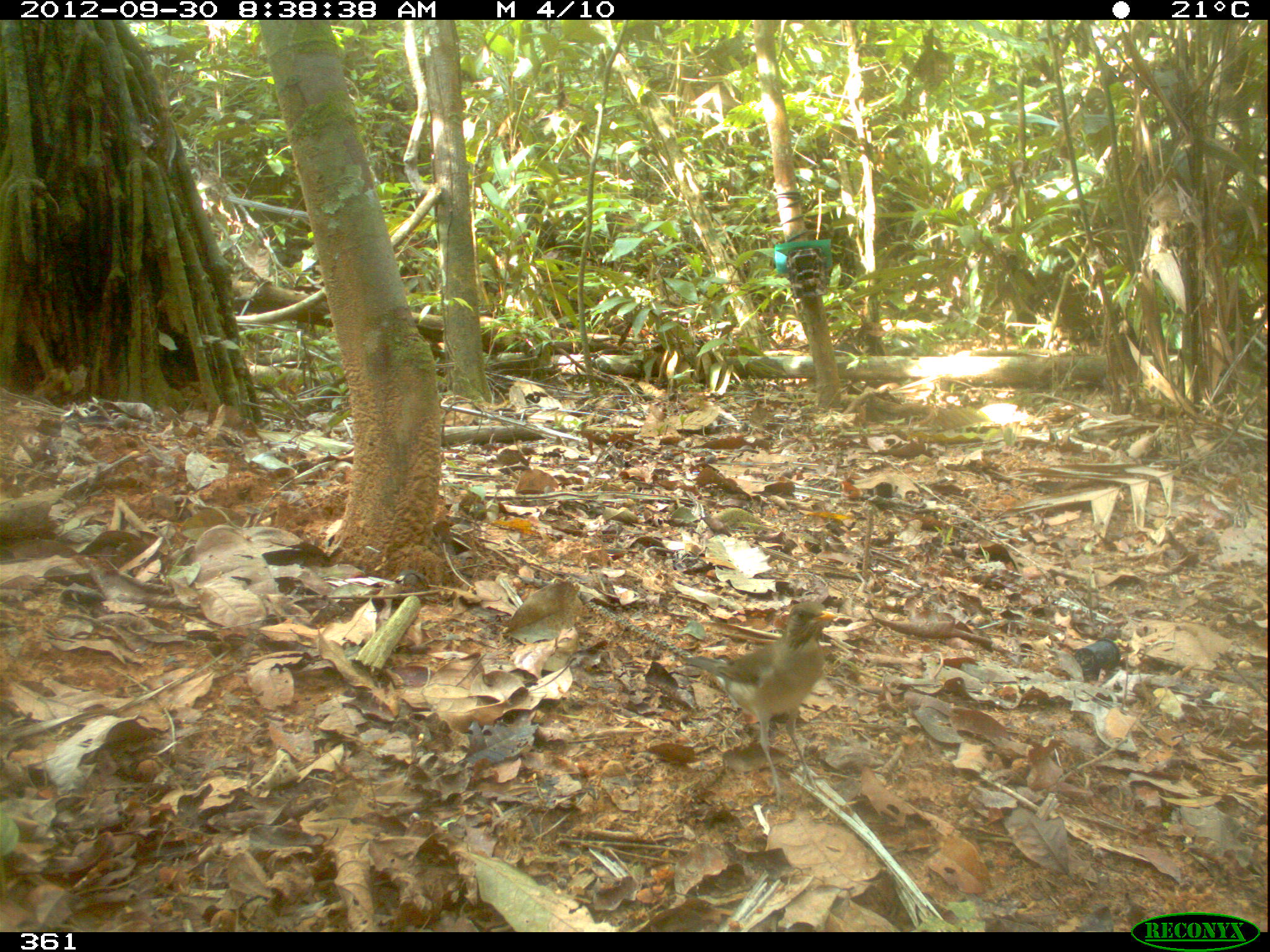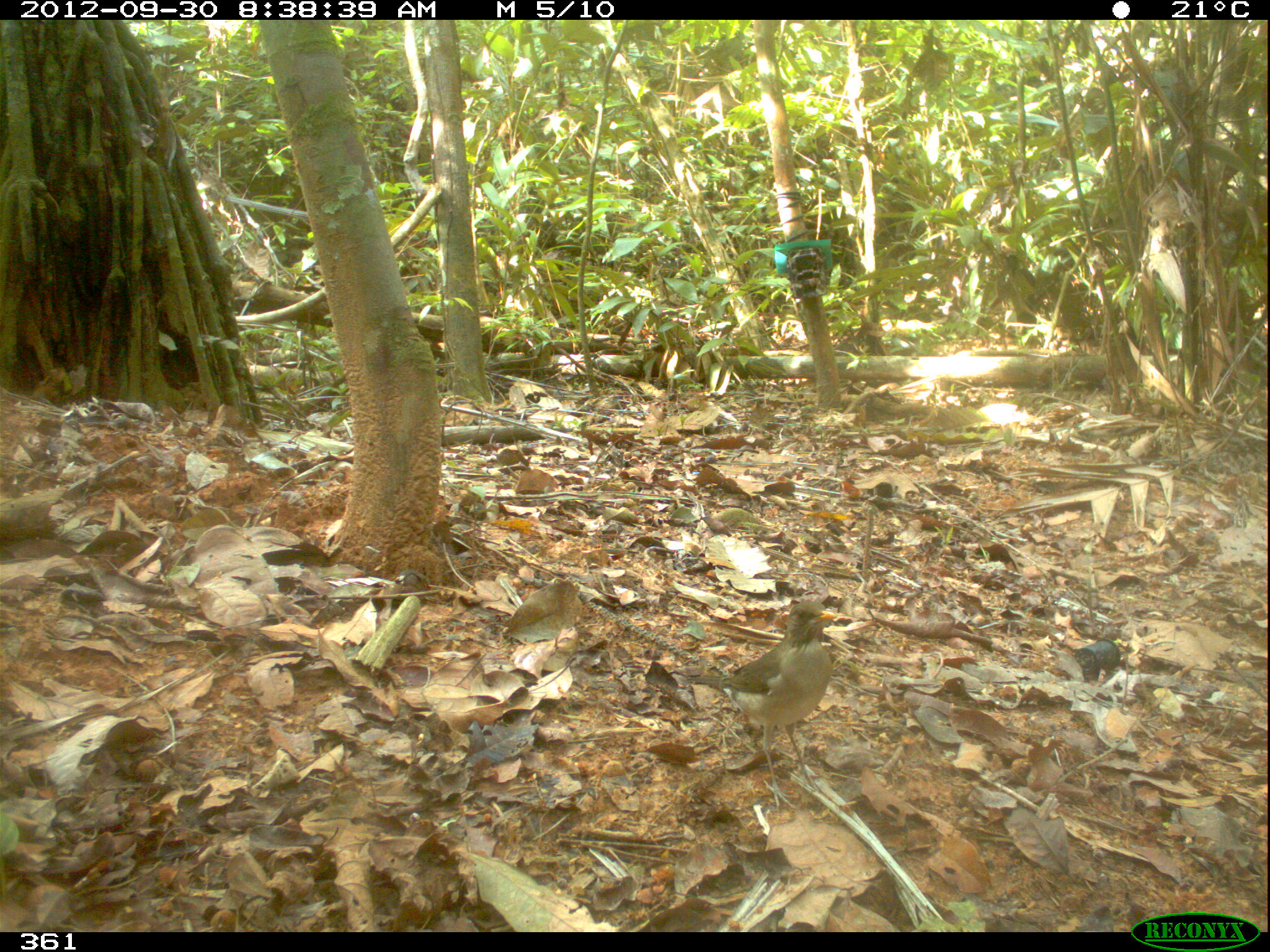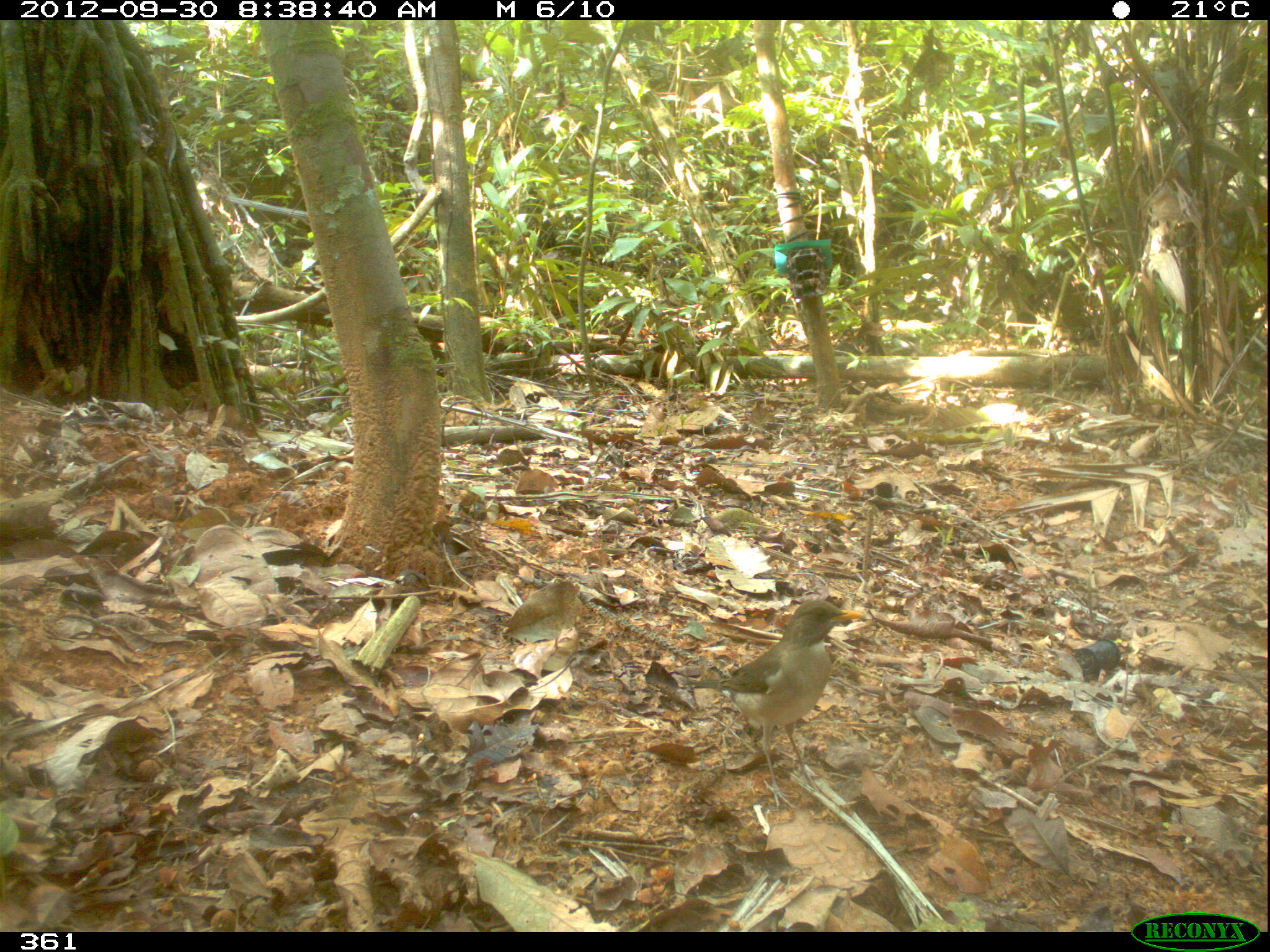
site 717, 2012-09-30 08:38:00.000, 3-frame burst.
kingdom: Animalia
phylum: Chordata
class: Aves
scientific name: Aves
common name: bird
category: unknown bird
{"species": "unknown bird (bird) (Aves)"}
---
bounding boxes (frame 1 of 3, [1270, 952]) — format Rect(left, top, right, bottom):
unknown bird: Rect(684, 601, 838, 807)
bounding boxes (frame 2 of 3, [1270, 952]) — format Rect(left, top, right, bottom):
unknown bird: Rect(686, 601, 839, 809)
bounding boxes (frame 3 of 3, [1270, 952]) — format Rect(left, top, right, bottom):
unknown bird: Rect(679, 600, 865, 810)